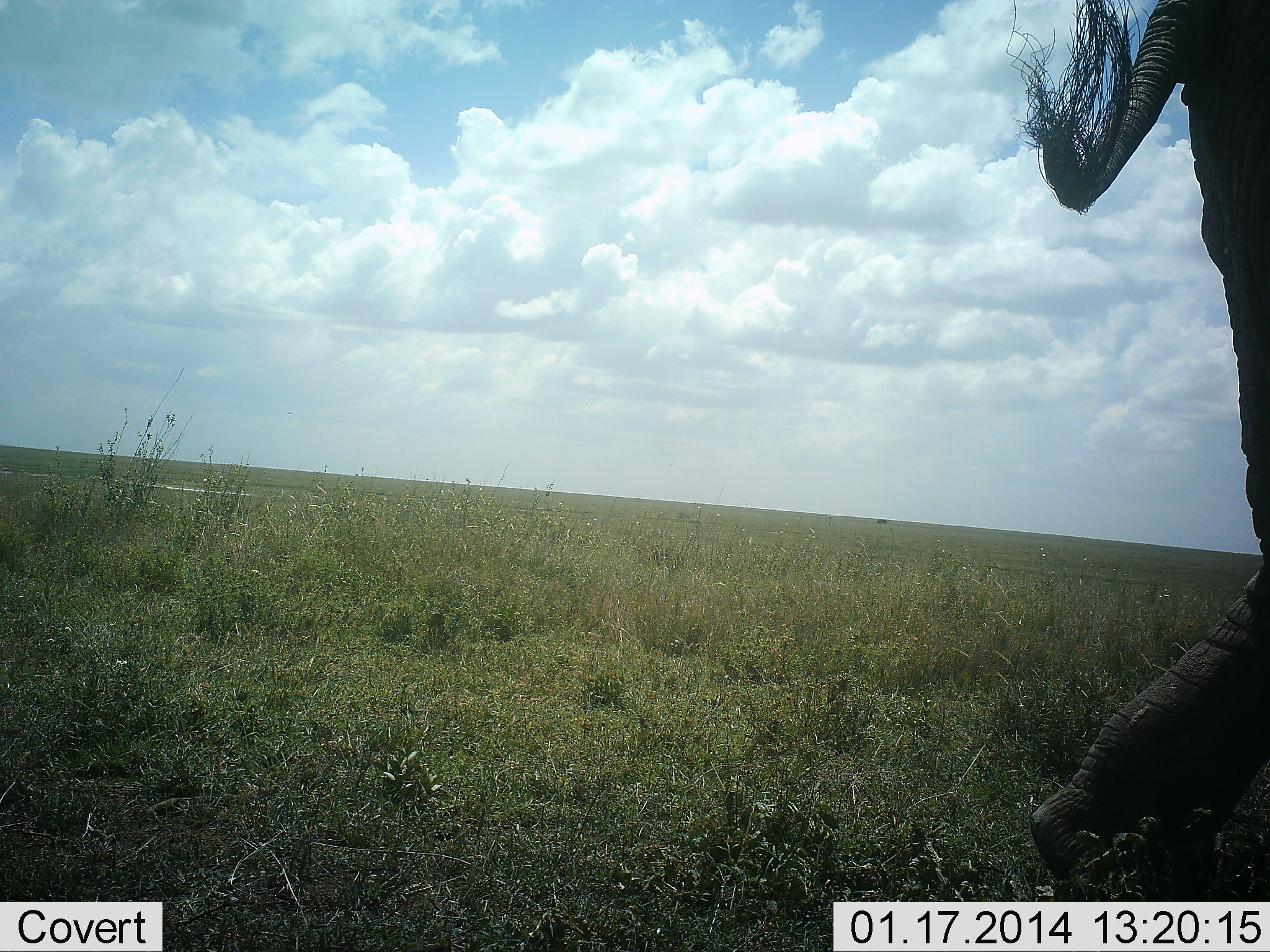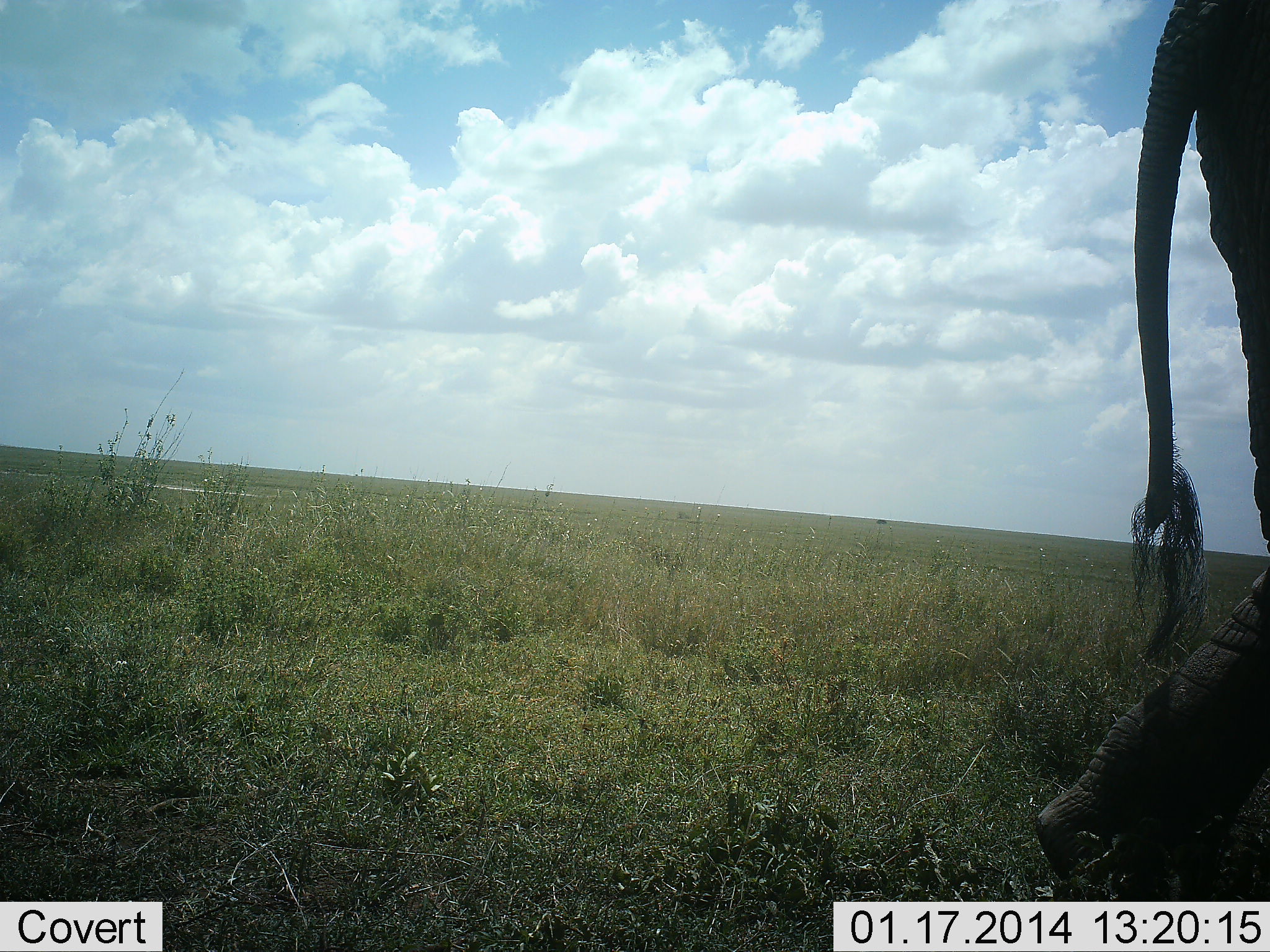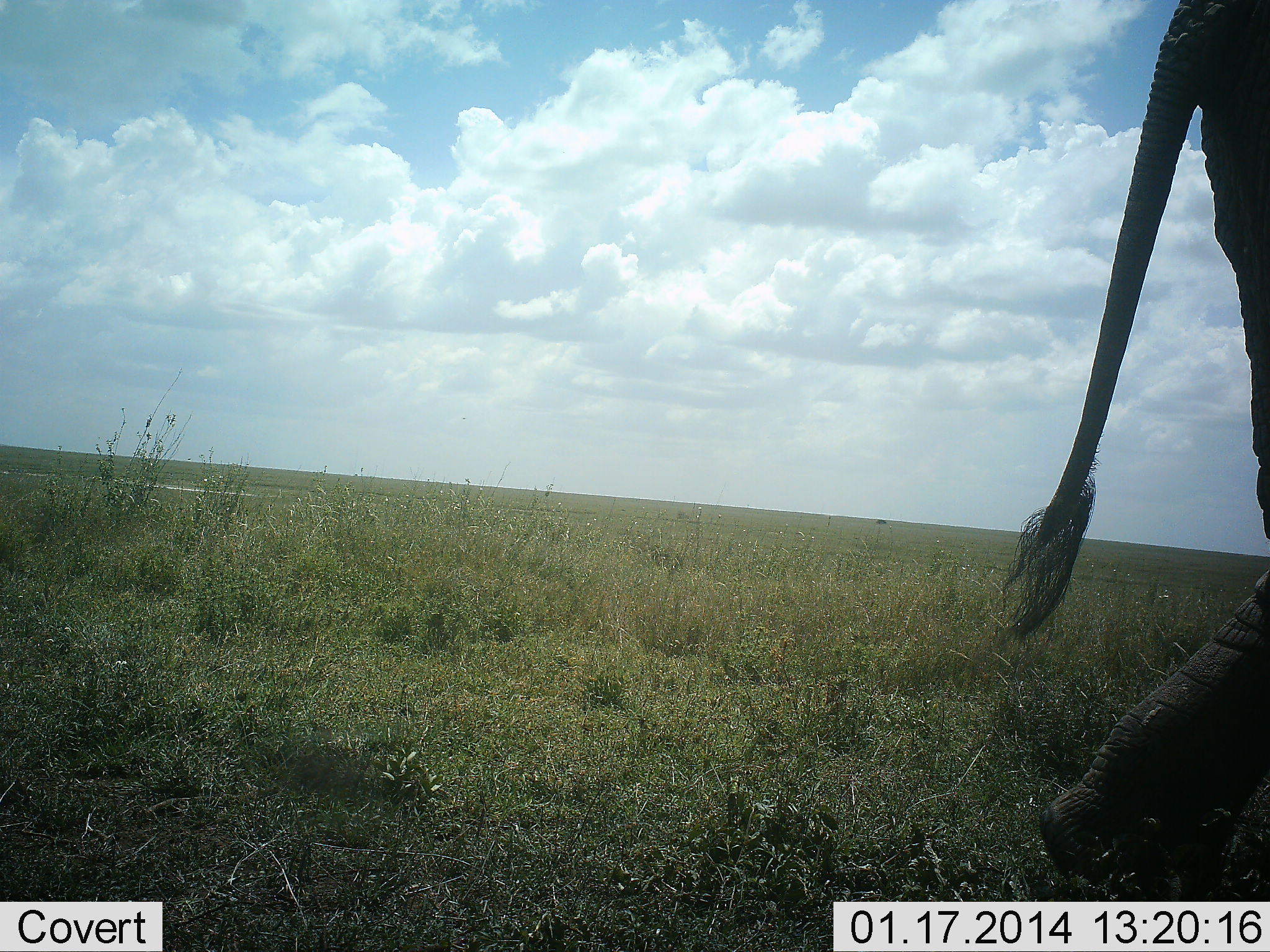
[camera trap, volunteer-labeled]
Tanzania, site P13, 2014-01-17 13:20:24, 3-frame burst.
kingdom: Animalia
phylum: Chordata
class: Mammalia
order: Proboscidea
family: Elephantidae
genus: Loxodonta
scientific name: Loxodonta africana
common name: african bush elephant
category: elephant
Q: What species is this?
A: Elephant (african bush elephant) (Loxodonta africana).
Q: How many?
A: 1.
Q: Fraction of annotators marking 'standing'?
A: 40%.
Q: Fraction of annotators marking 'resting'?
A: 0%.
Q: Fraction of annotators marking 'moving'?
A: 60%.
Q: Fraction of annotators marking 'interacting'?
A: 0%.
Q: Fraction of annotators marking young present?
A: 0%.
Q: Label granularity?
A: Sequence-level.